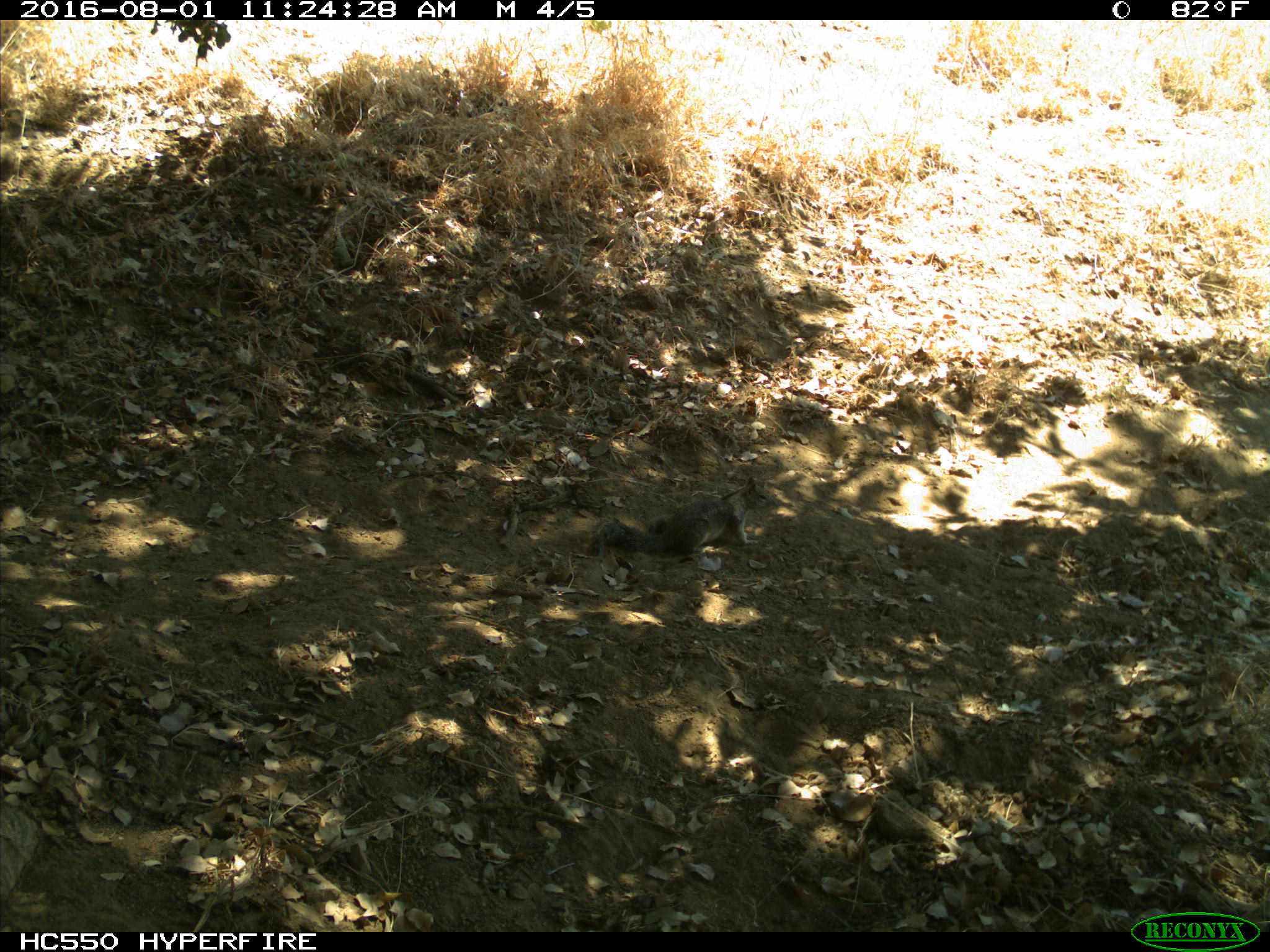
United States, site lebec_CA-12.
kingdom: Animalia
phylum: Chordata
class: Mammalia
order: Rodentia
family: Sciuridae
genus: Otospermophilus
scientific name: Otospermophilus beecheyi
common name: california ground squirrel